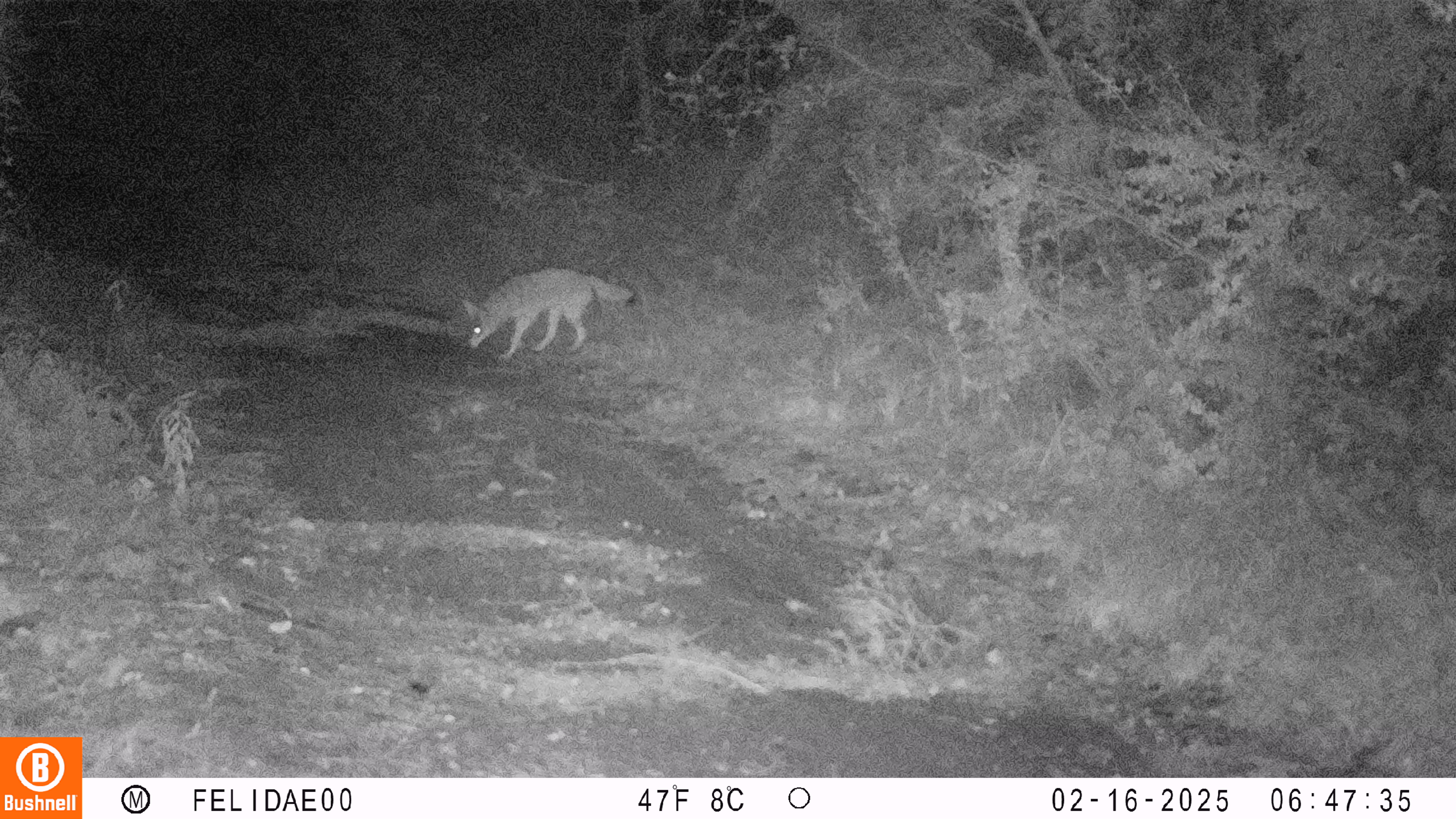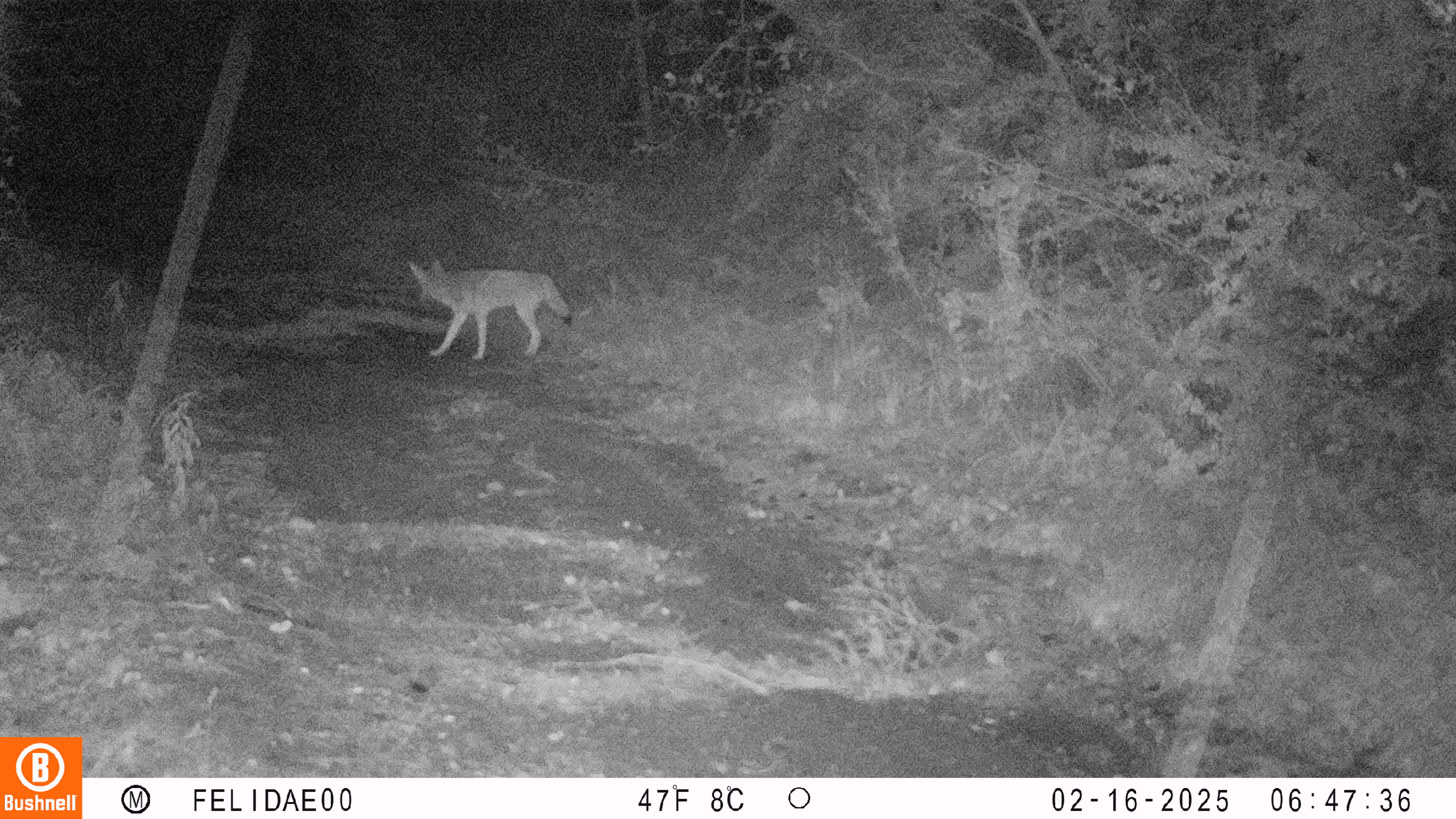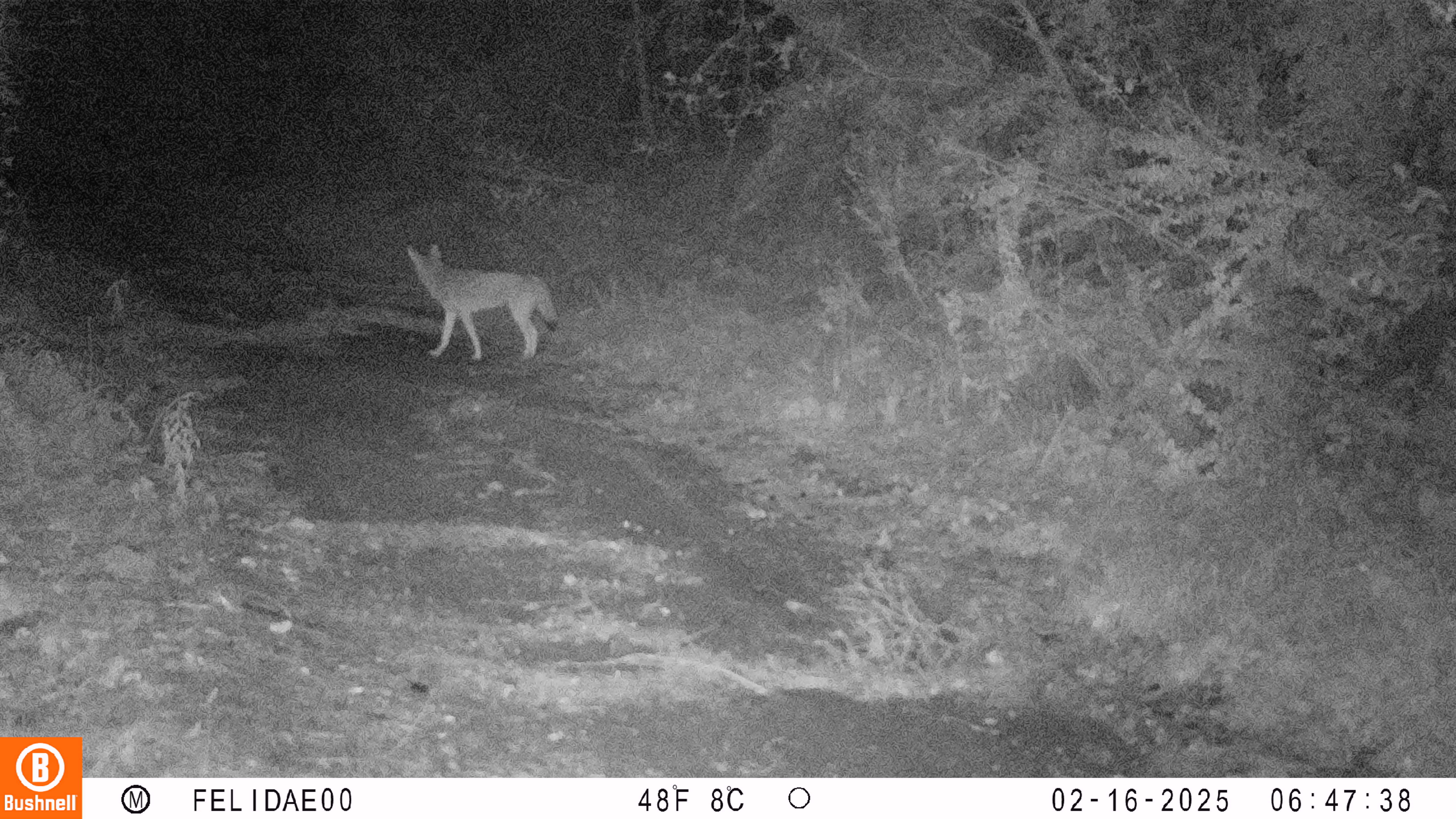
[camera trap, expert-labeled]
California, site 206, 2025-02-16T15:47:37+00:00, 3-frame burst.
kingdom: Animalia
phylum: Chordata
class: Mammalia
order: Carnivora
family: Canidae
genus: Canis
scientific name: Canis latrans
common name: coyote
Coyote (Canis latrans).